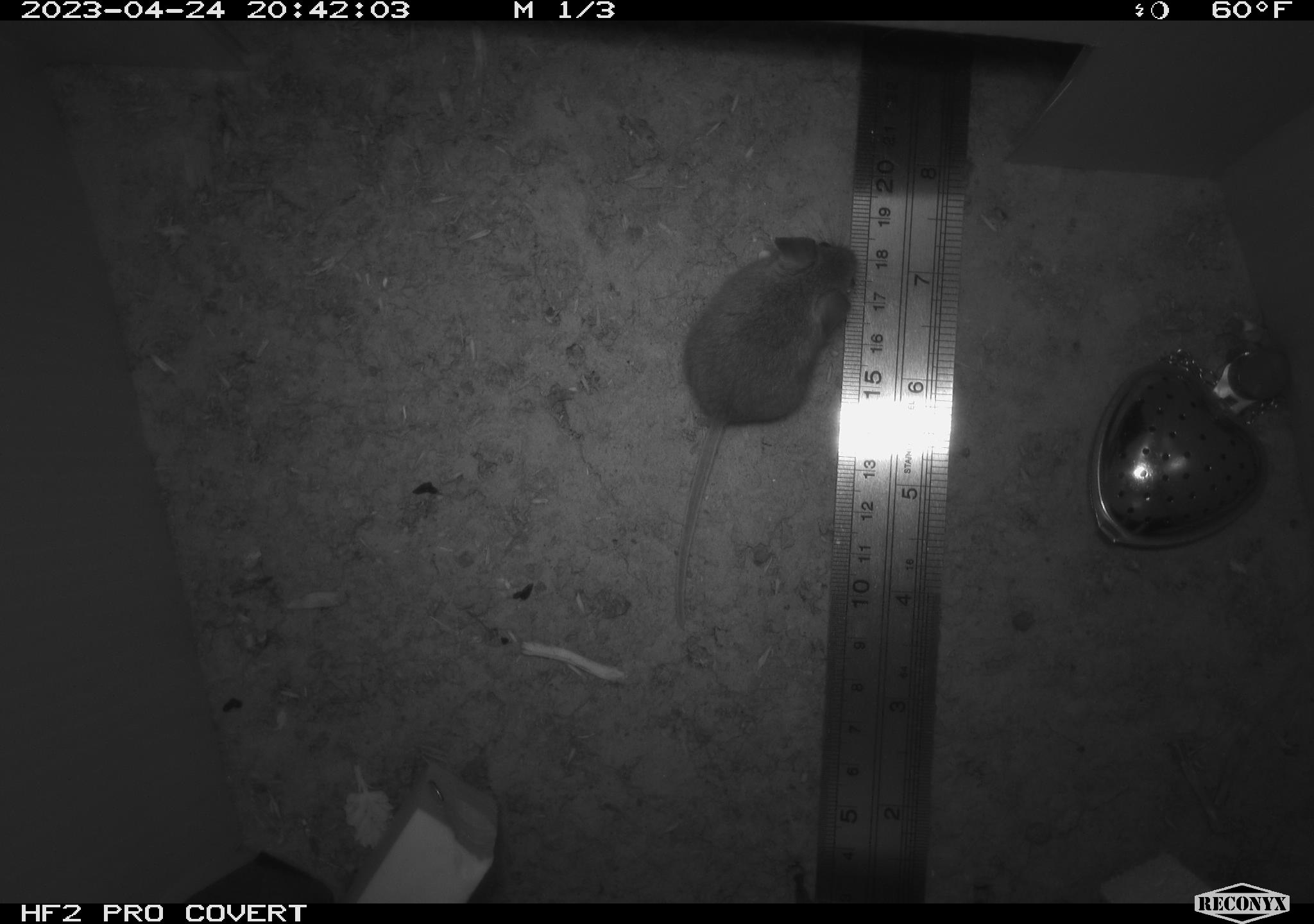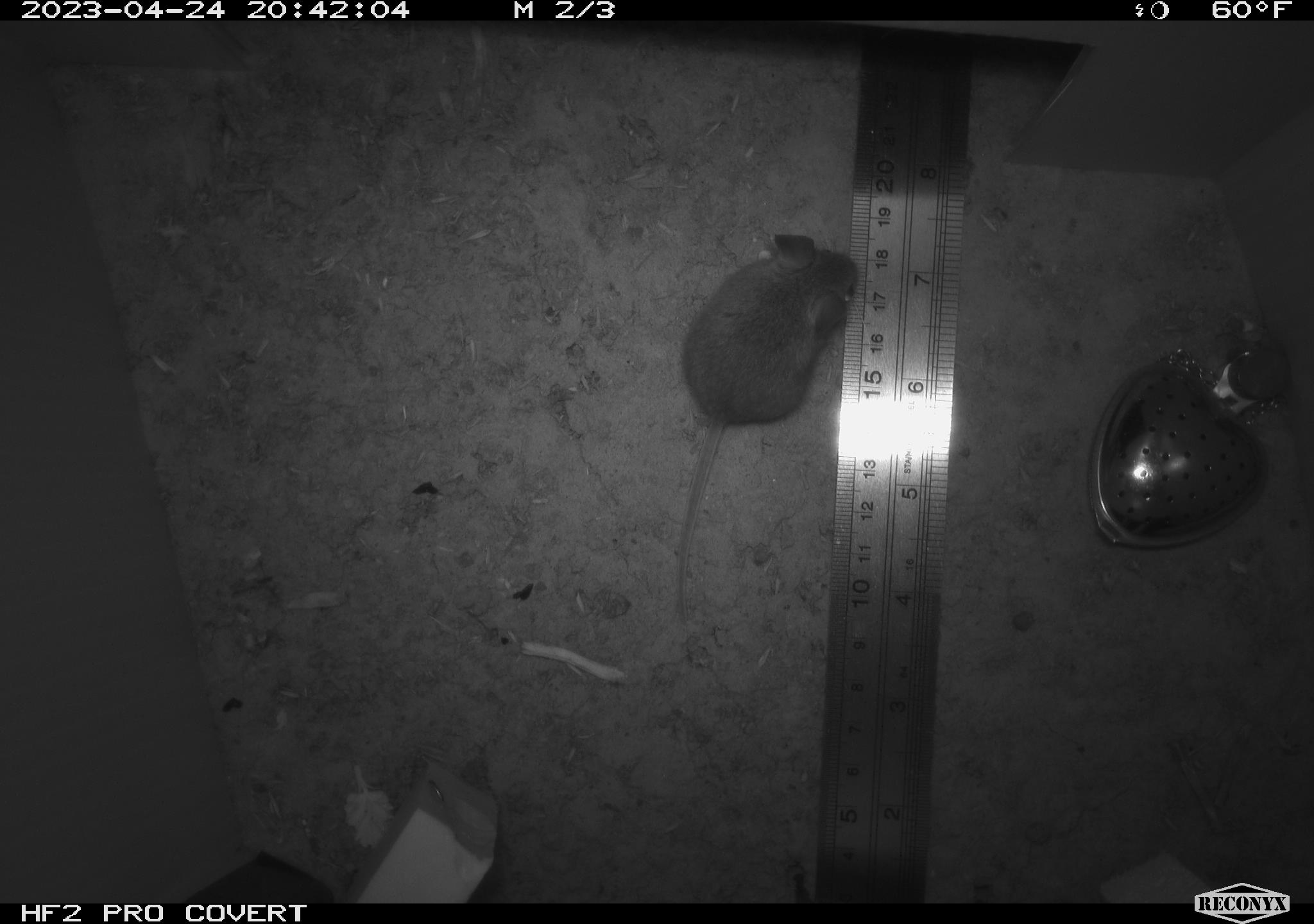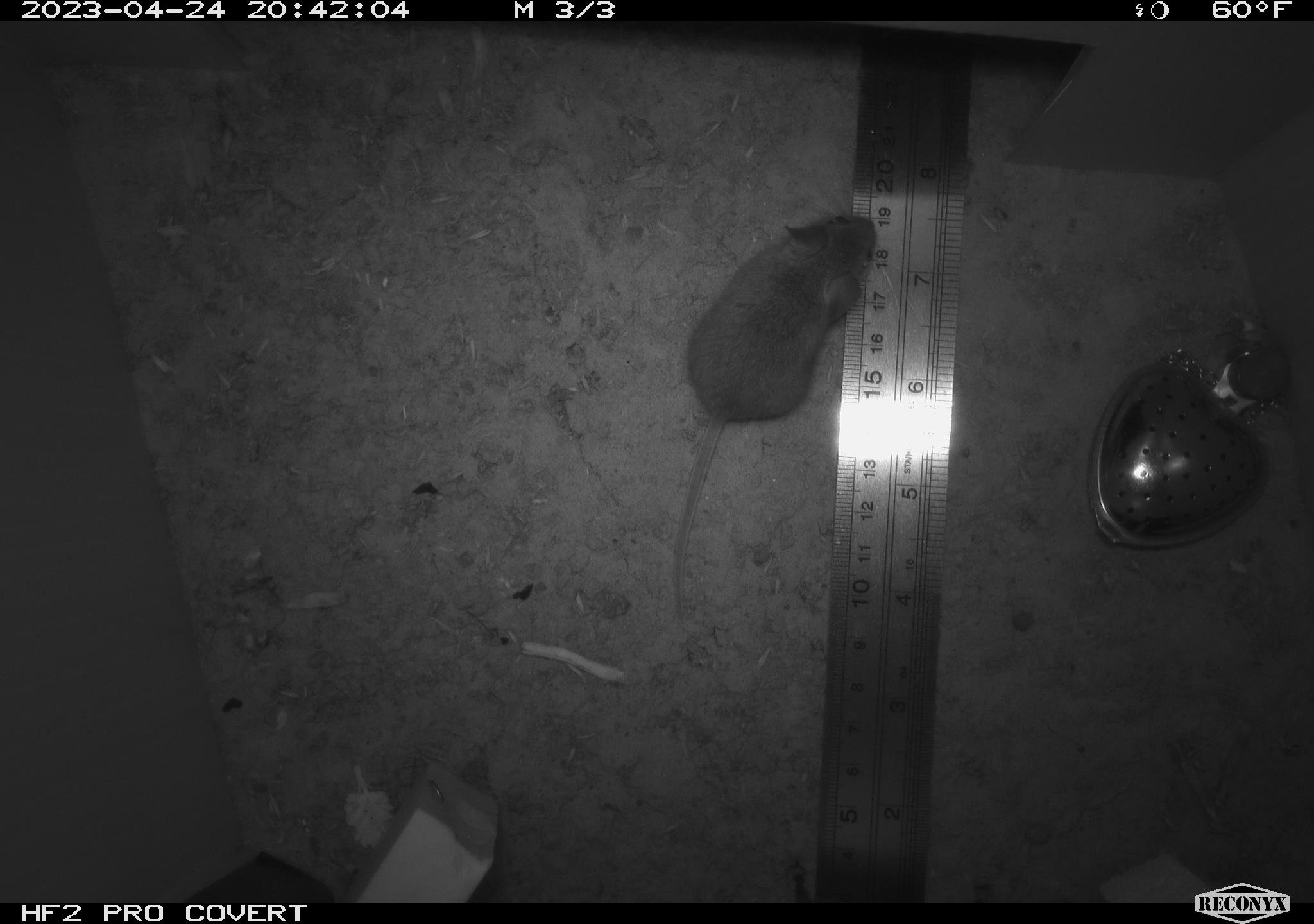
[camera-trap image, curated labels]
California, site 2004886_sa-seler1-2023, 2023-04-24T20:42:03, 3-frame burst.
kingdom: Animalia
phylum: Chordata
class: Mammalia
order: Rodentia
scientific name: Rodentia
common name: mouse species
Mouse species (Rodentia).